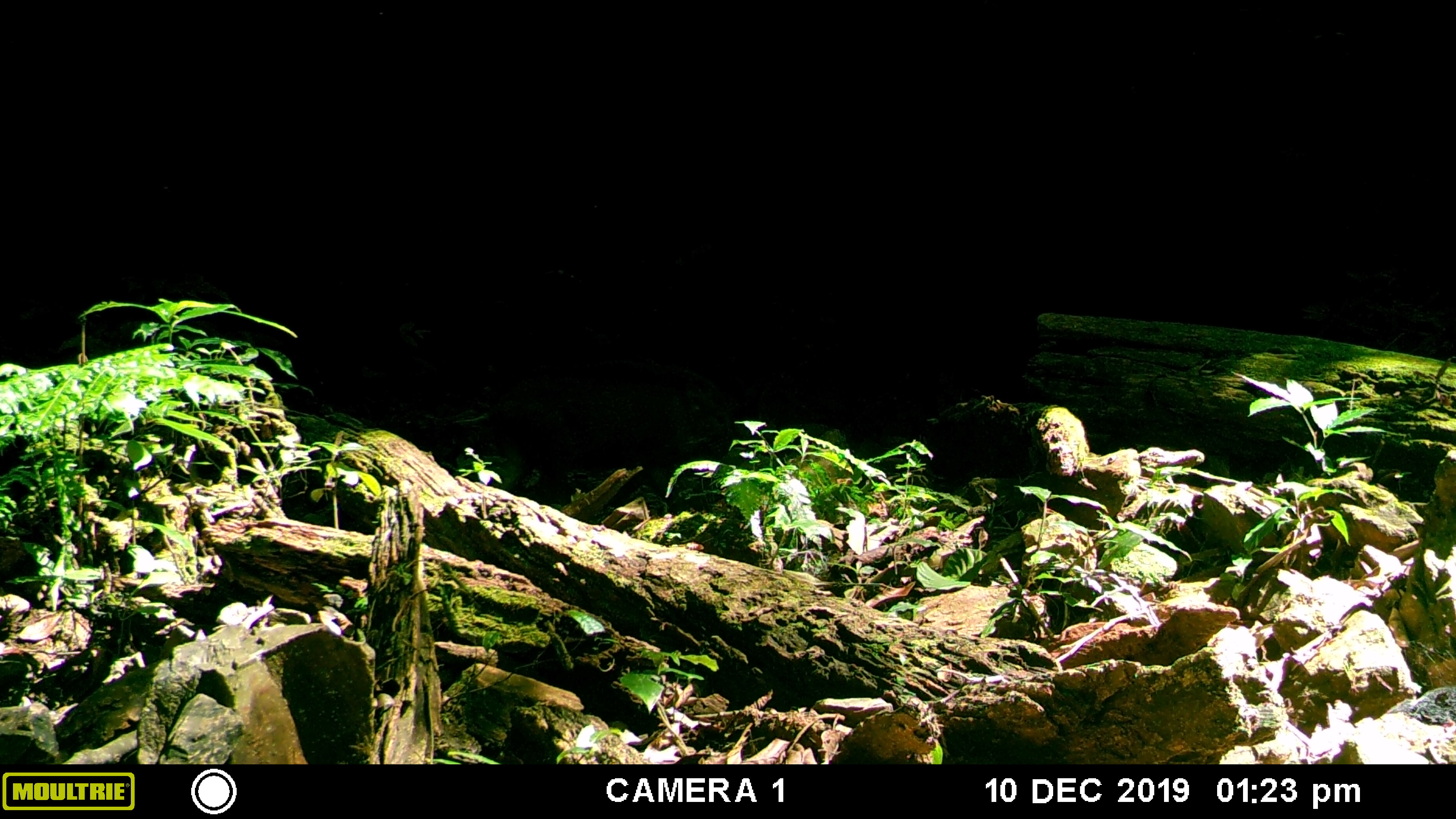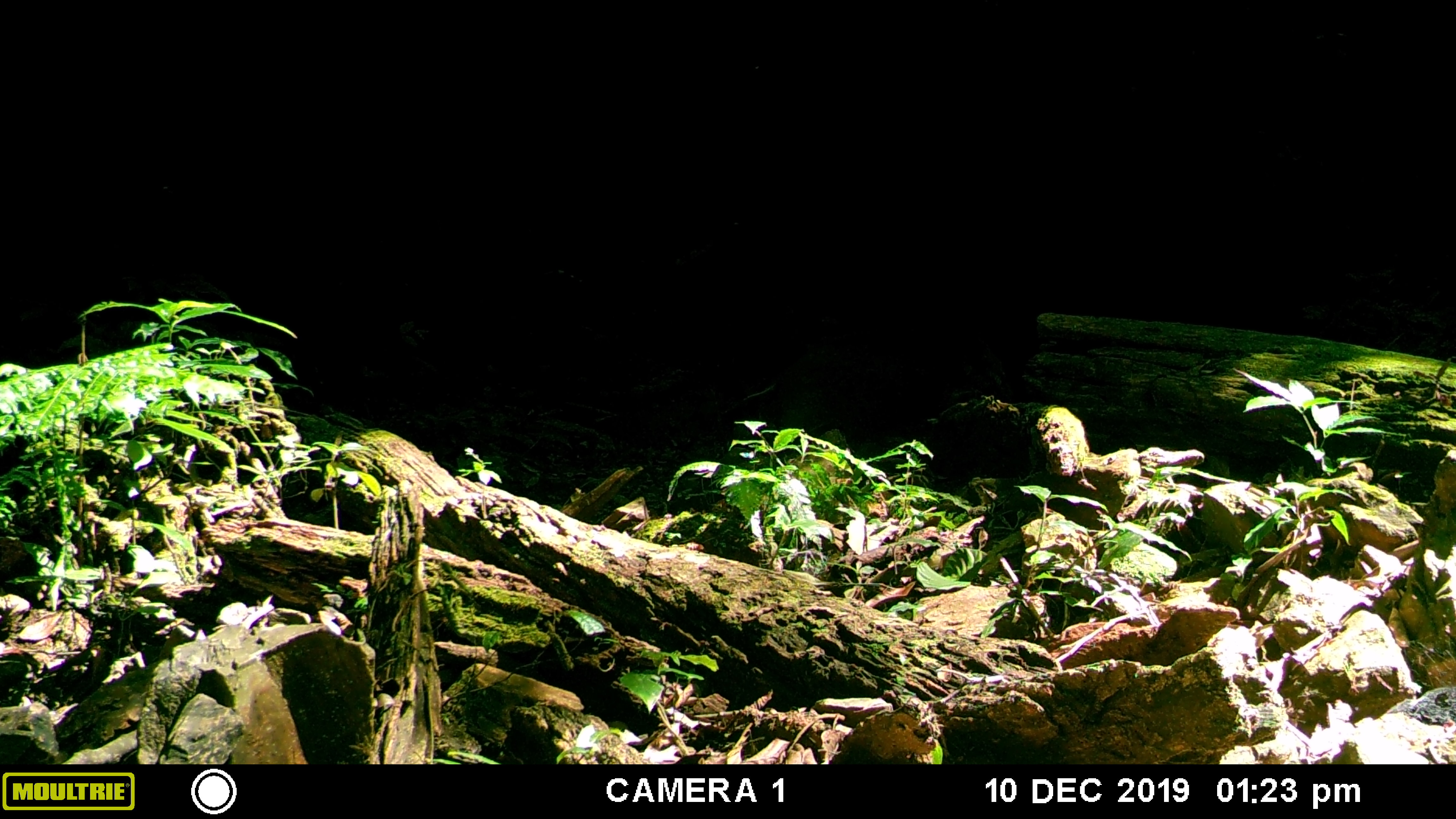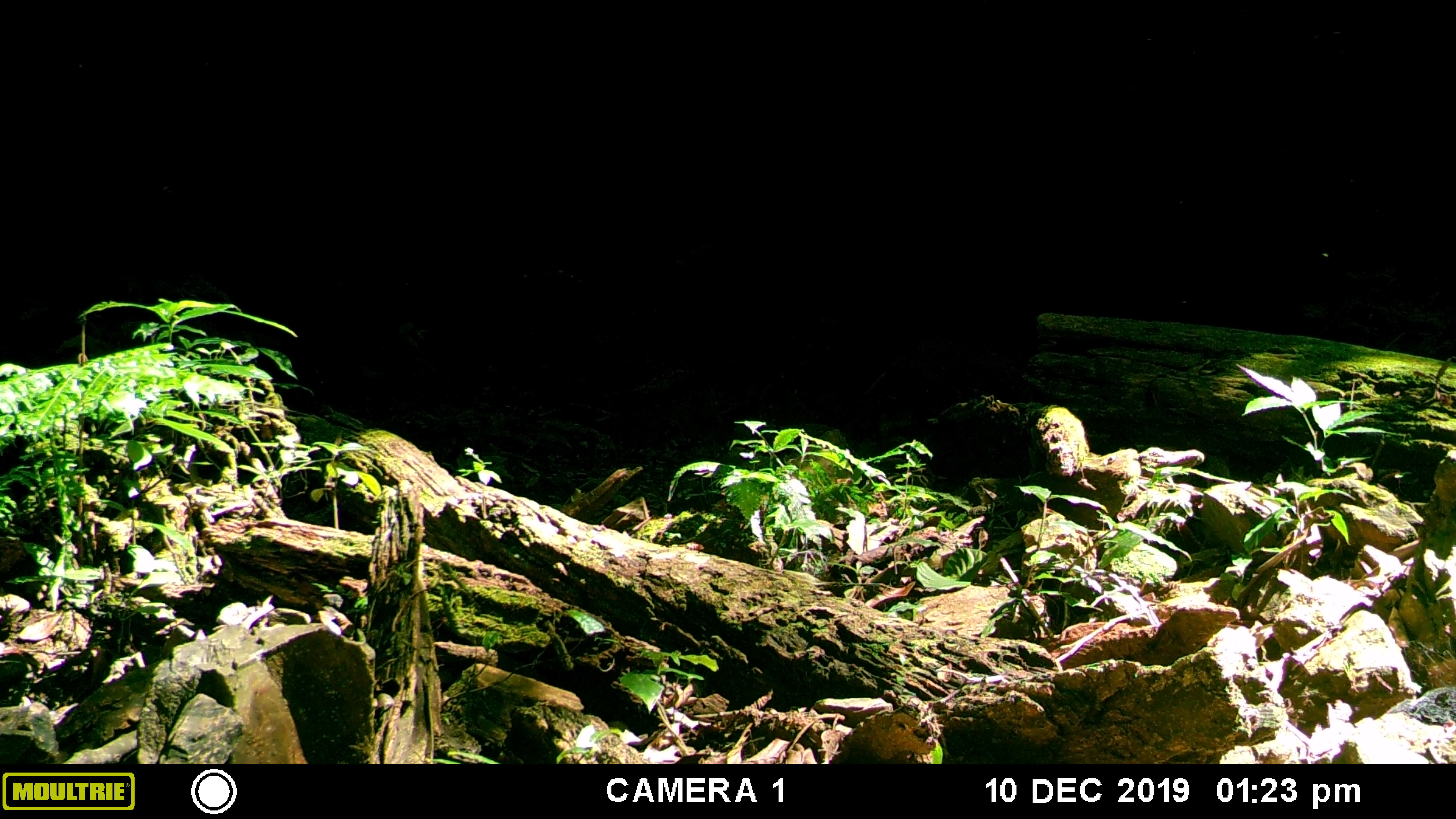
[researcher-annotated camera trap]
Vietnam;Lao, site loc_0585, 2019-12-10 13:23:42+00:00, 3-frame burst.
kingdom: Animalia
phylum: Chordata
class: Mammalia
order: Artiodactyla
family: Suidae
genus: Sus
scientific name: Sus scrofa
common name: eurasian wild pig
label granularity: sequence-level